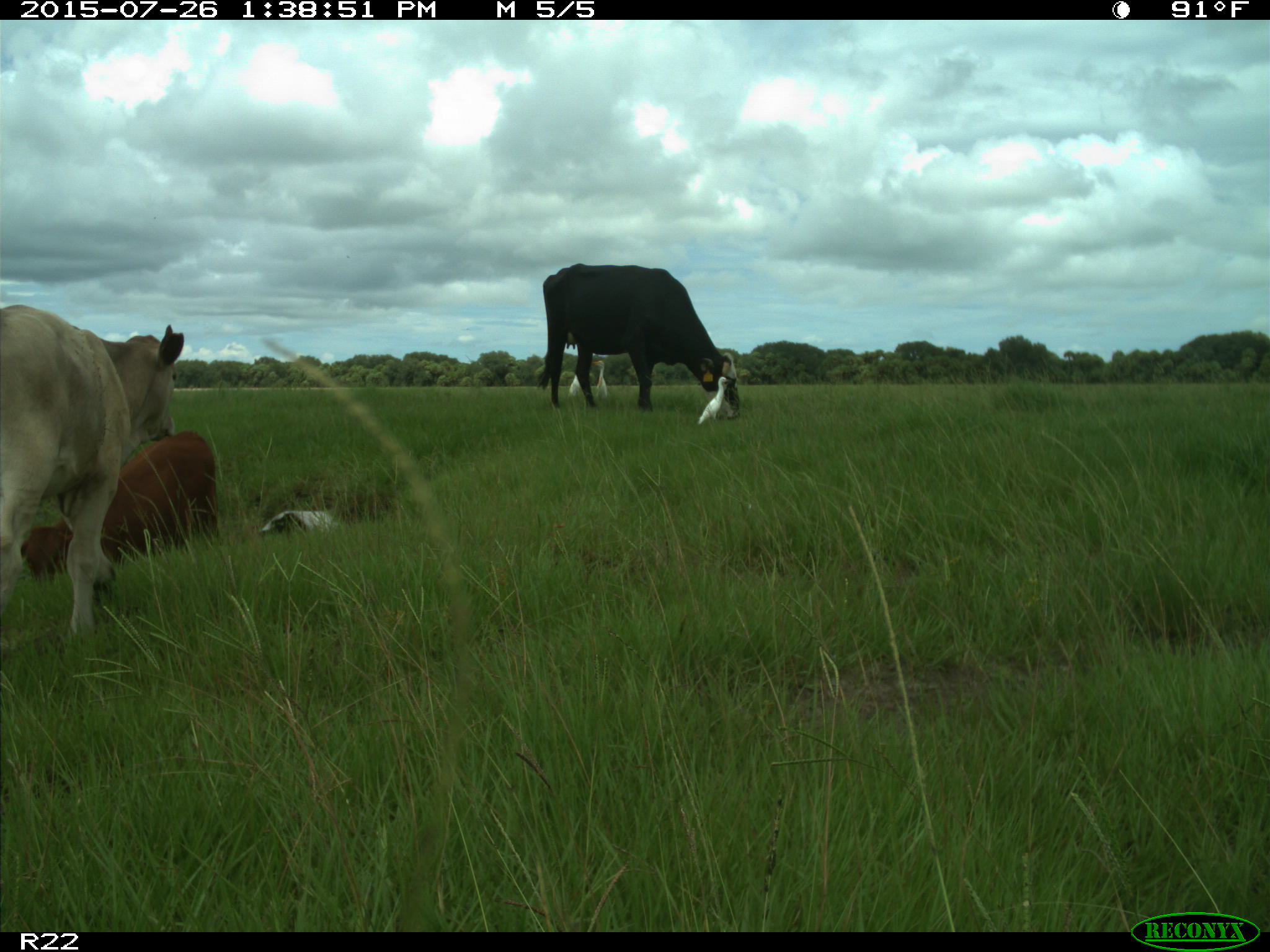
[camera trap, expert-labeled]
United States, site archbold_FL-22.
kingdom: Animalia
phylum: Chordata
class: Mammalia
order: Artiodactyla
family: Bovidae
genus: Bos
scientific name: Bos taurus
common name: domestic cow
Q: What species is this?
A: Bos taurus (domestic cow).